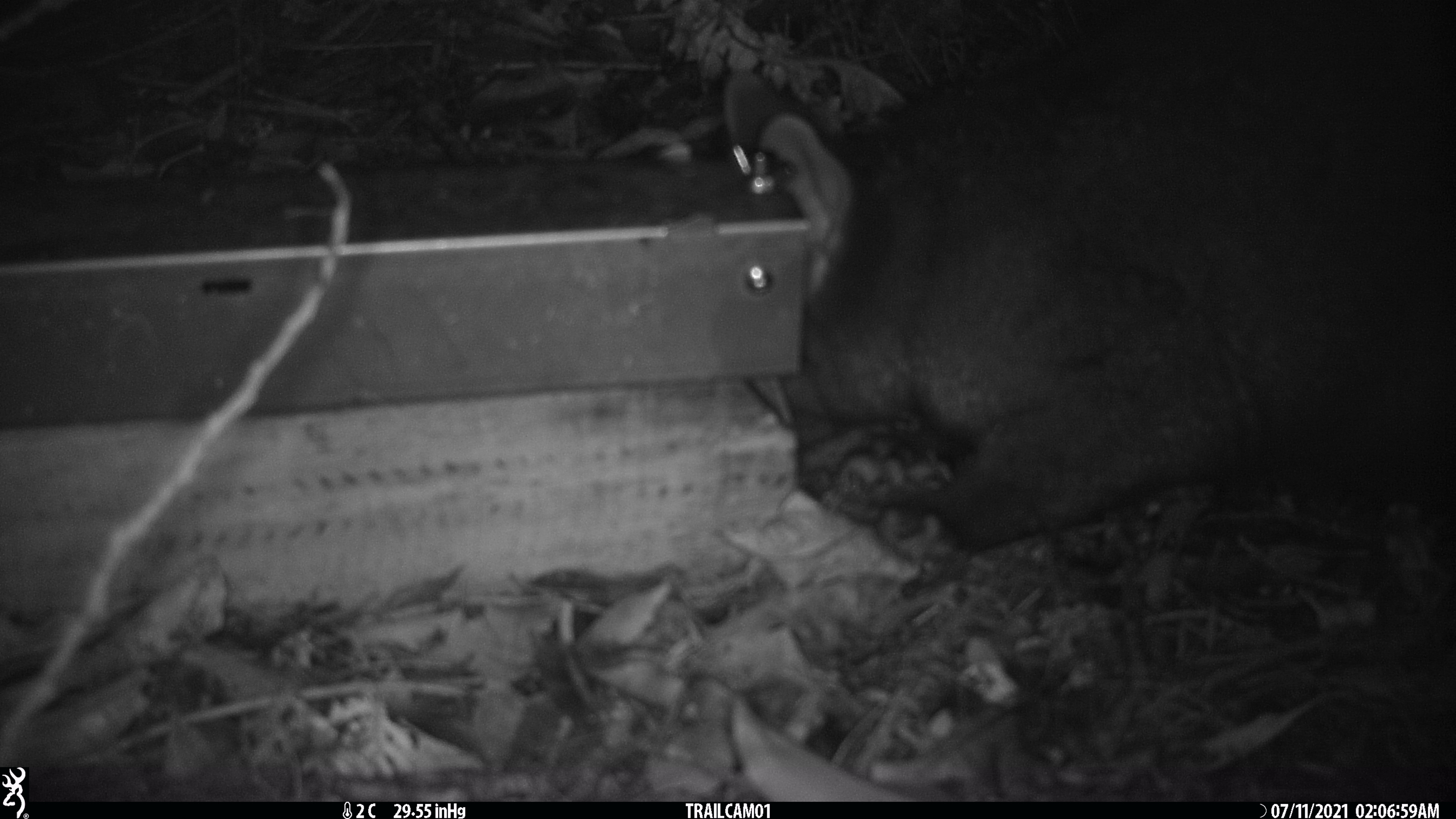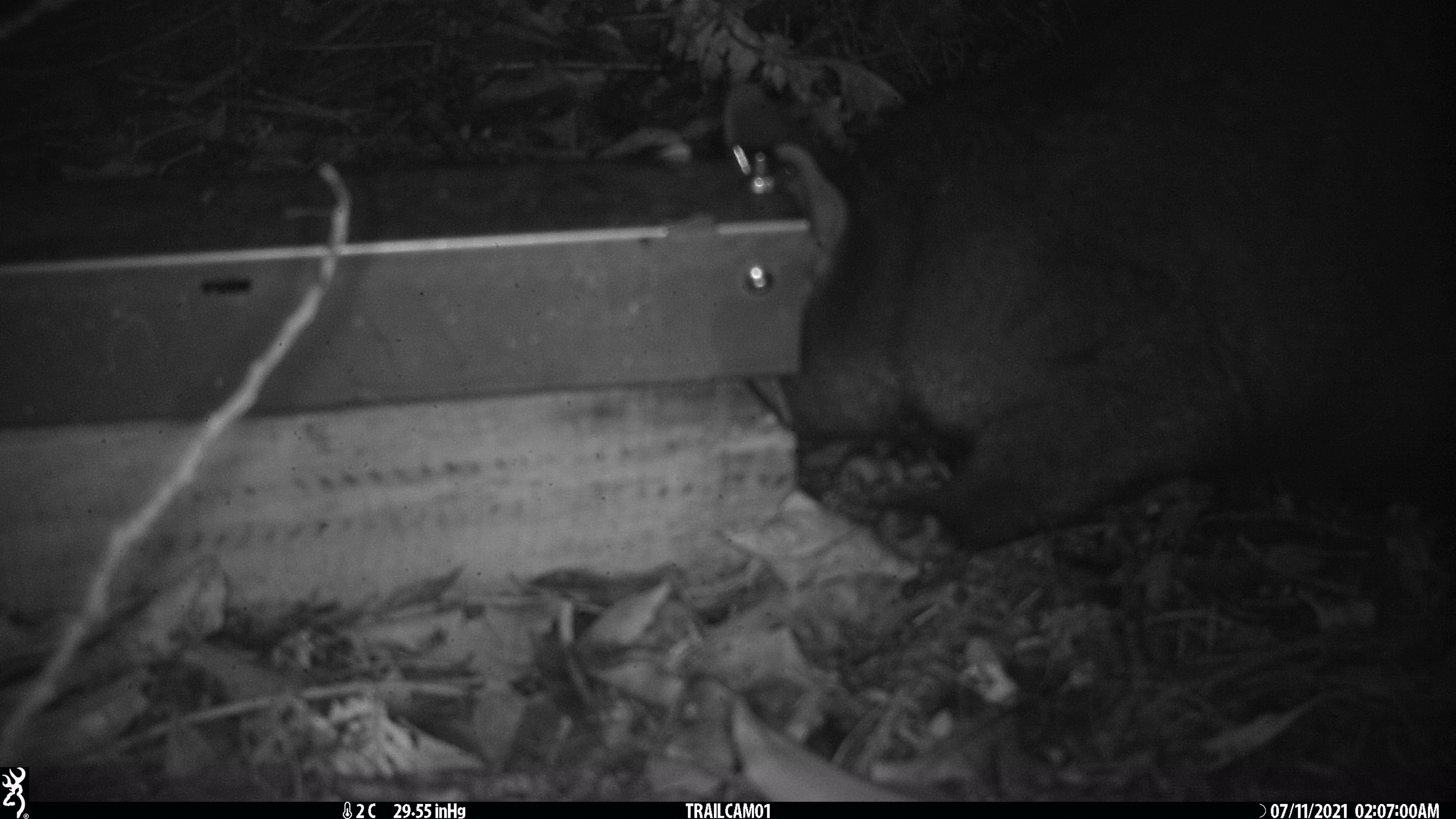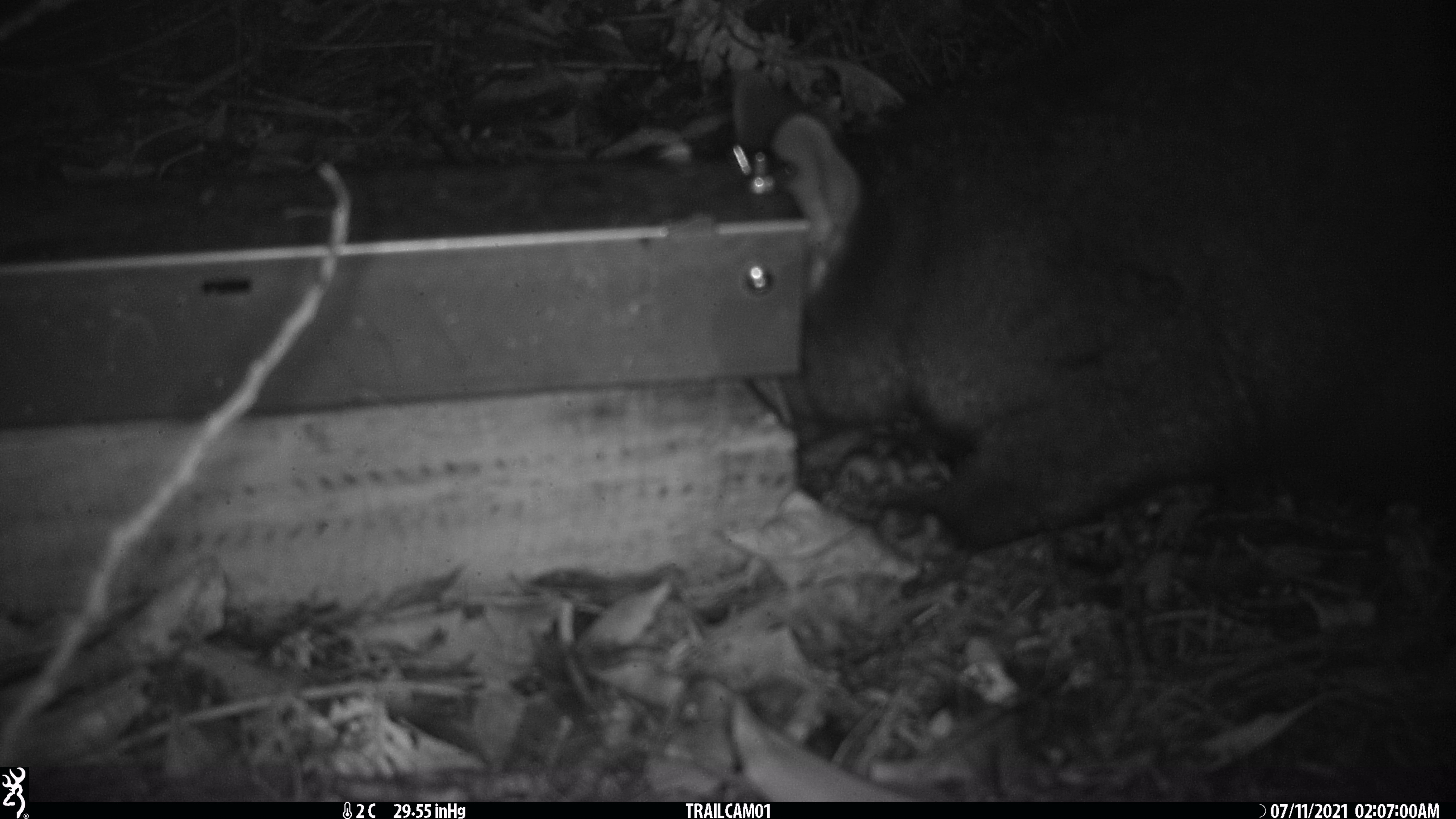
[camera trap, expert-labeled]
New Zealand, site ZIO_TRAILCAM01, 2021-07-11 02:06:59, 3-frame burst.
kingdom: Animalia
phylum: Chordata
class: Mammalia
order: Diprotodontia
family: Phalangeridae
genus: Trichosurus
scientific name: Trichosurus vulpecula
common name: common brushtail possum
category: possum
Possum (common brushtail possum) (Trichosurus vulpecula).